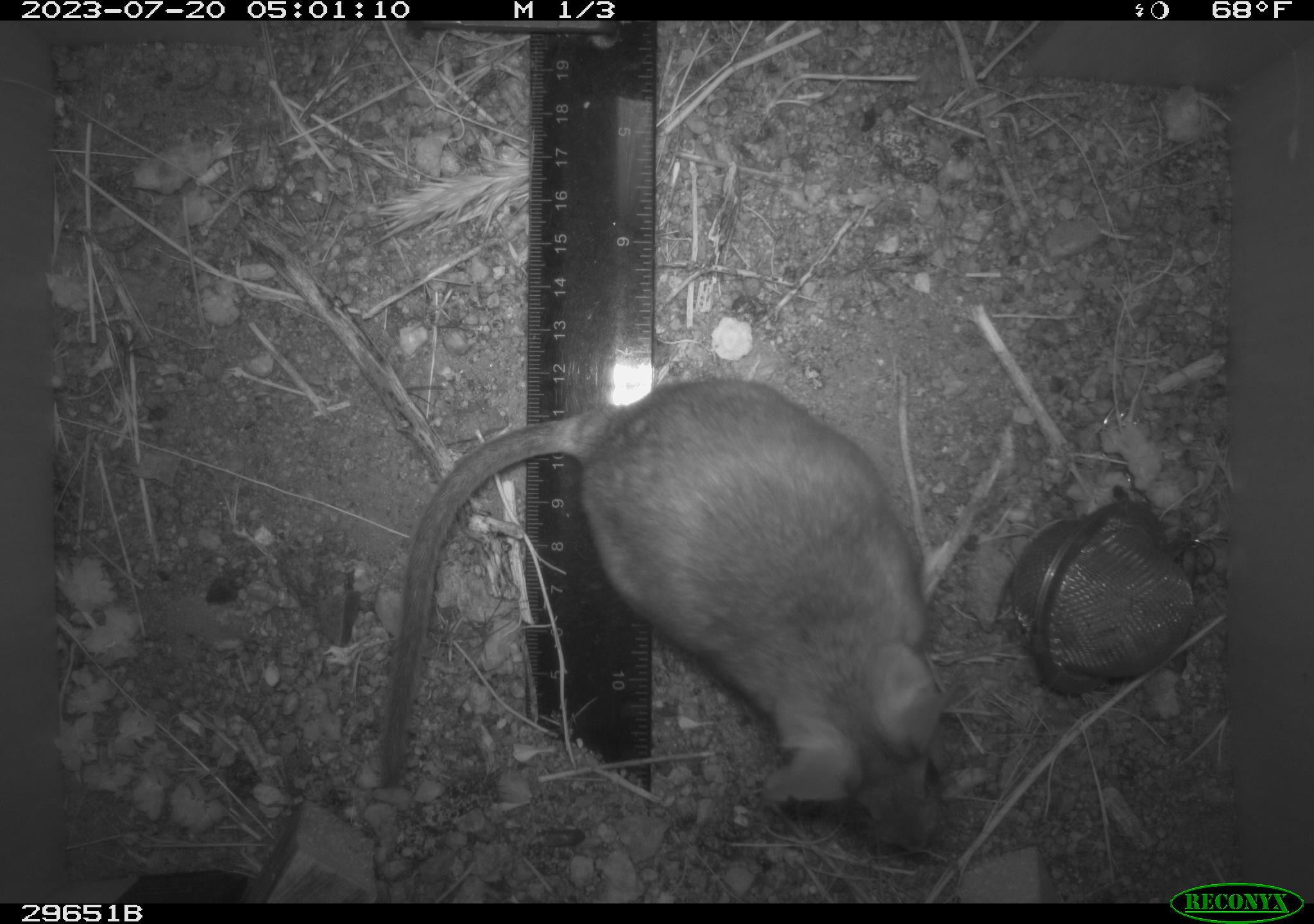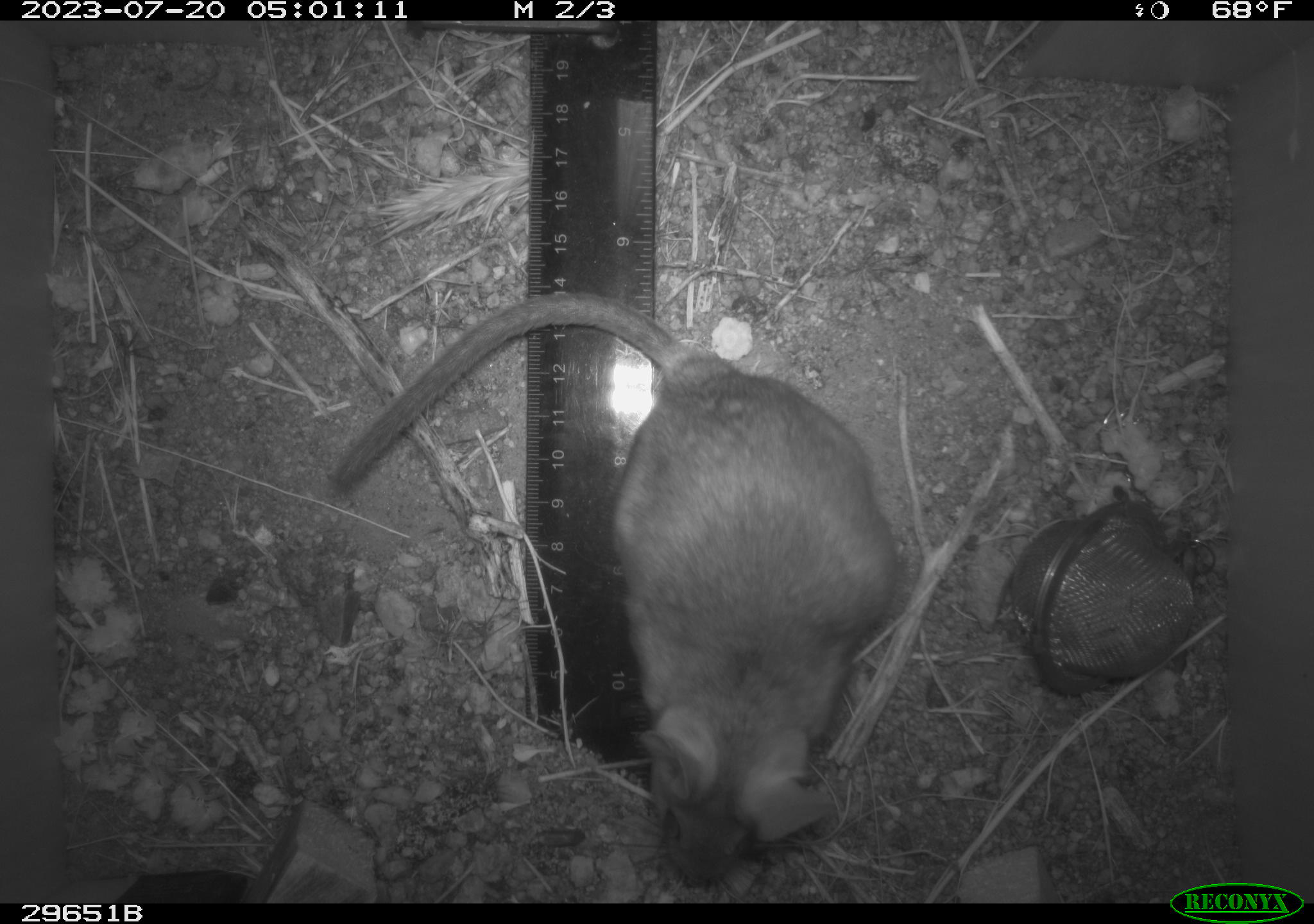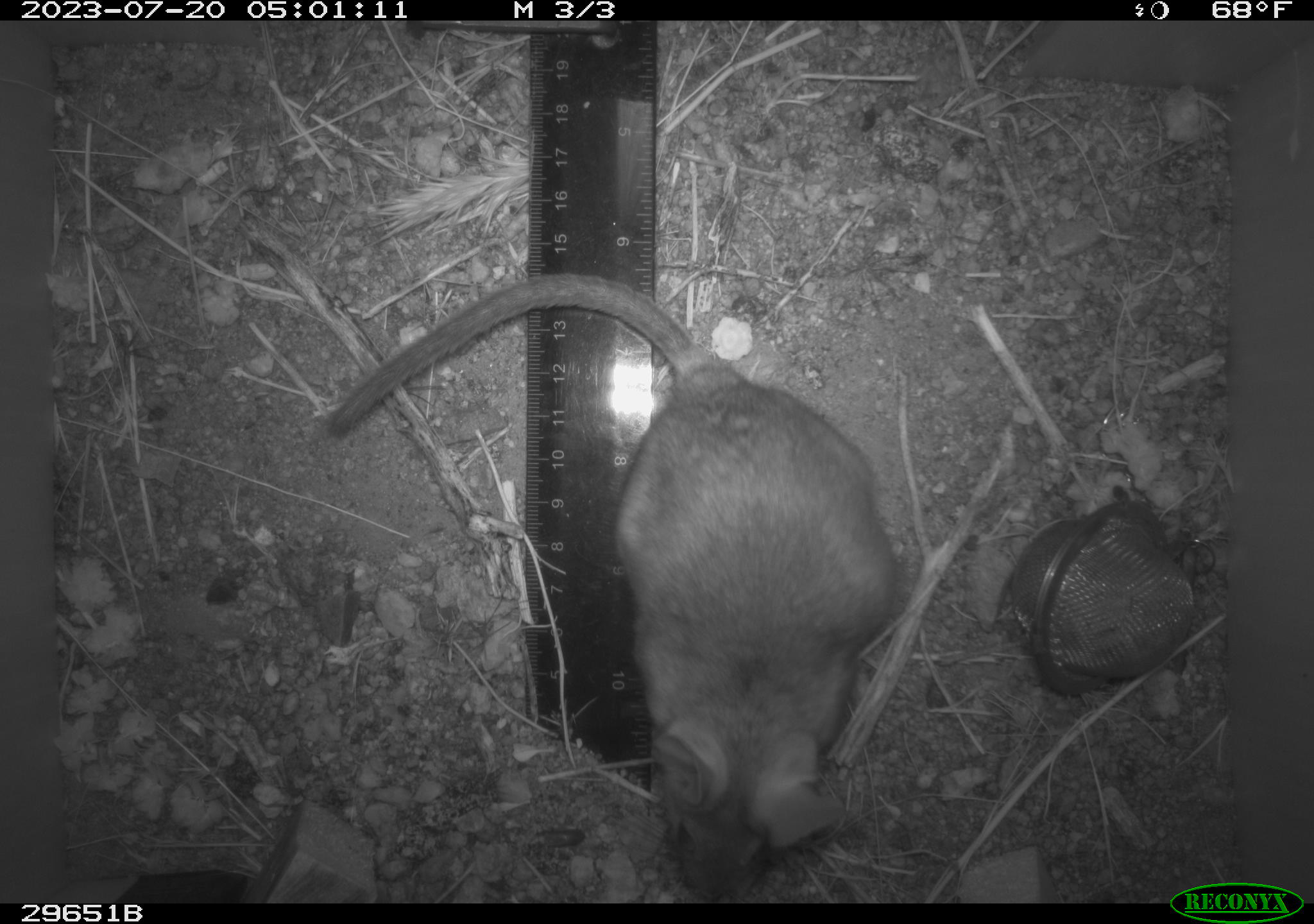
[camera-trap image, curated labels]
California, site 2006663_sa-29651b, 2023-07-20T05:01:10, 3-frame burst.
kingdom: Animalia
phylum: Chordata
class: Mammalia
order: Rodentia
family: Cricetidae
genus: Neotoma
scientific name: Neotoma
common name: pack rat or woodrat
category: neotoma species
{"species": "neotoma species (pack rat or woodrat) (Neotoma)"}